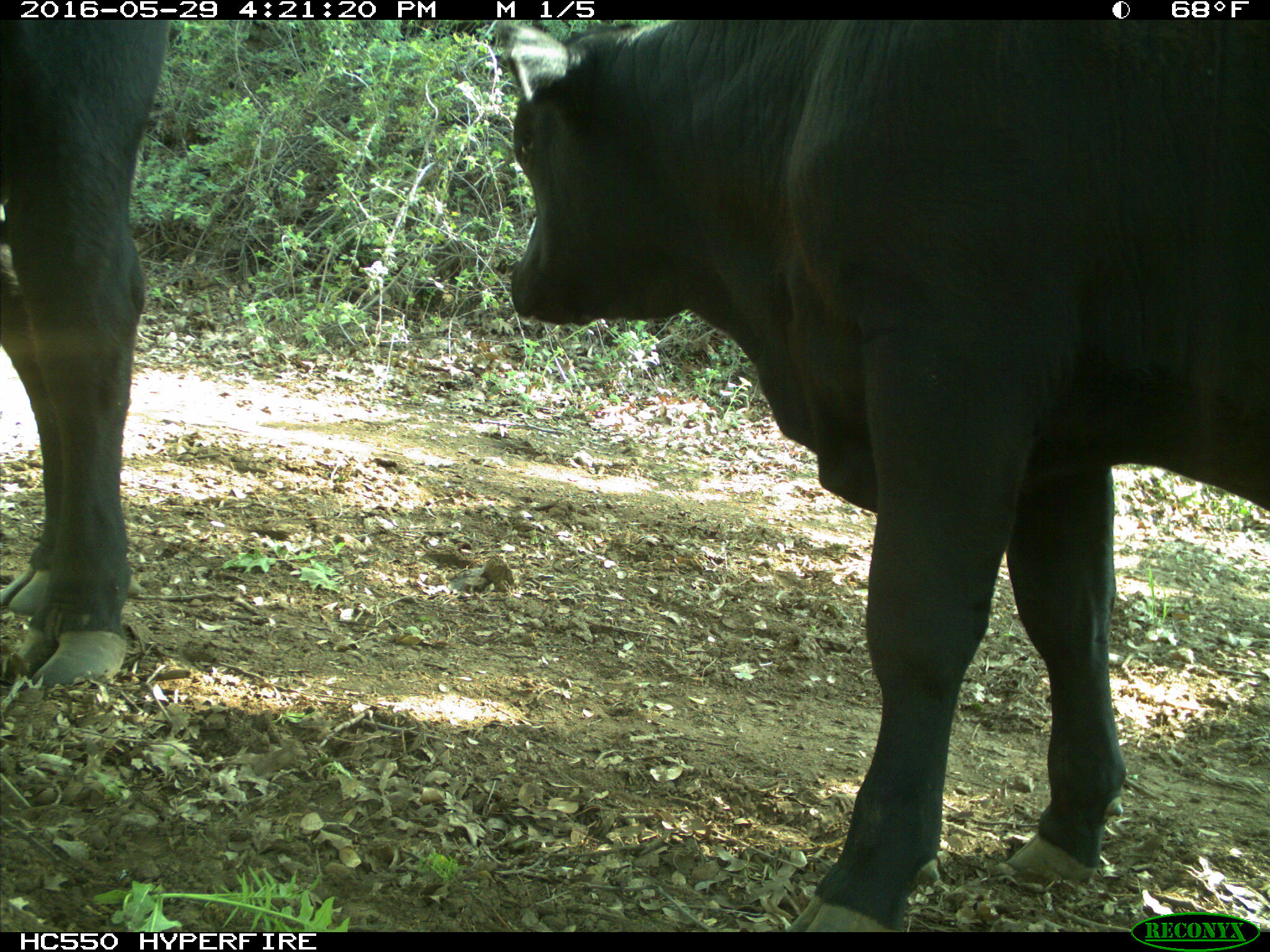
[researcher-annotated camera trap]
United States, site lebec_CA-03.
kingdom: Animalia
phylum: Chordata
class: Mammalia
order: Artiodactyla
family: Bovidae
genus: Bos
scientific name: Bos taurus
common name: domestic cow